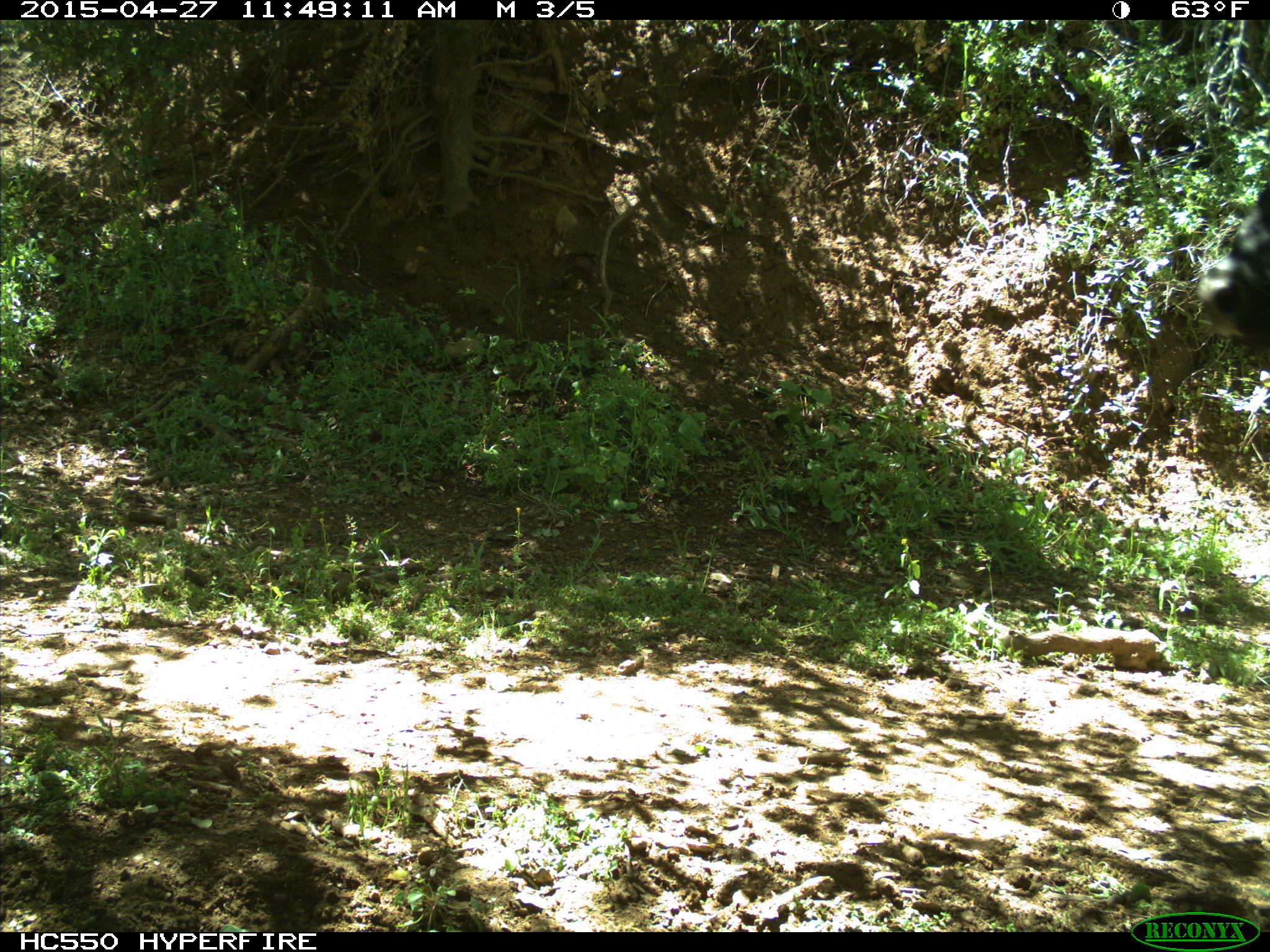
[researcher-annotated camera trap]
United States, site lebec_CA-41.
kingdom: Animalia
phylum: Chordata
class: Mammalia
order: Artiodactyla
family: Bovidae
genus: Bos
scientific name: Bos taurus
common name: domestic cow